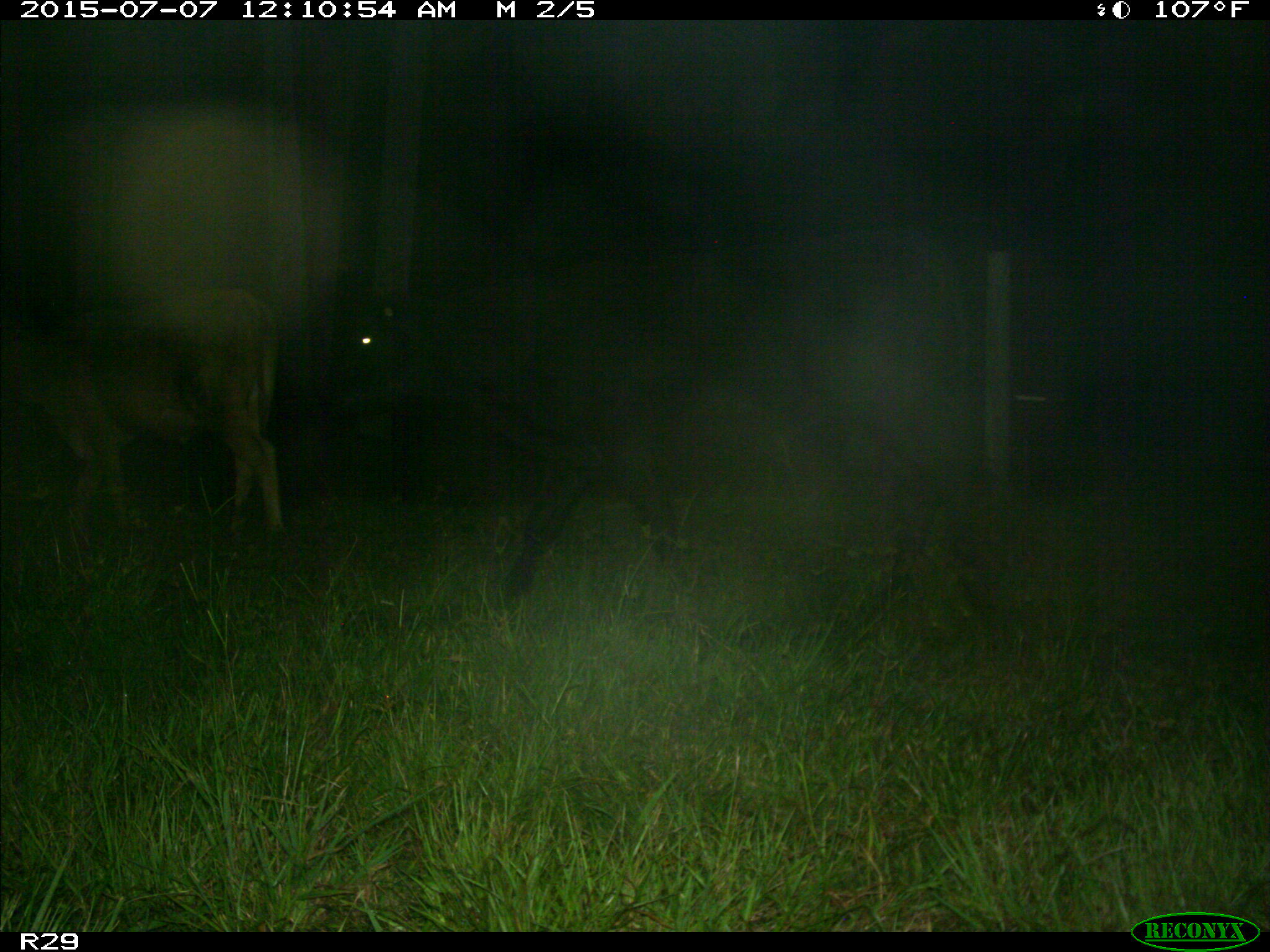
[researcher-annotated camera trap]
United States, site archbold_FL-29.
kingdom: Animalia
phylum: Chordata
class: Mammalia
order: Artiodactyla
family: Bovidae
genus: Bos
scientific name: Bos taurus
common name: domestic cow